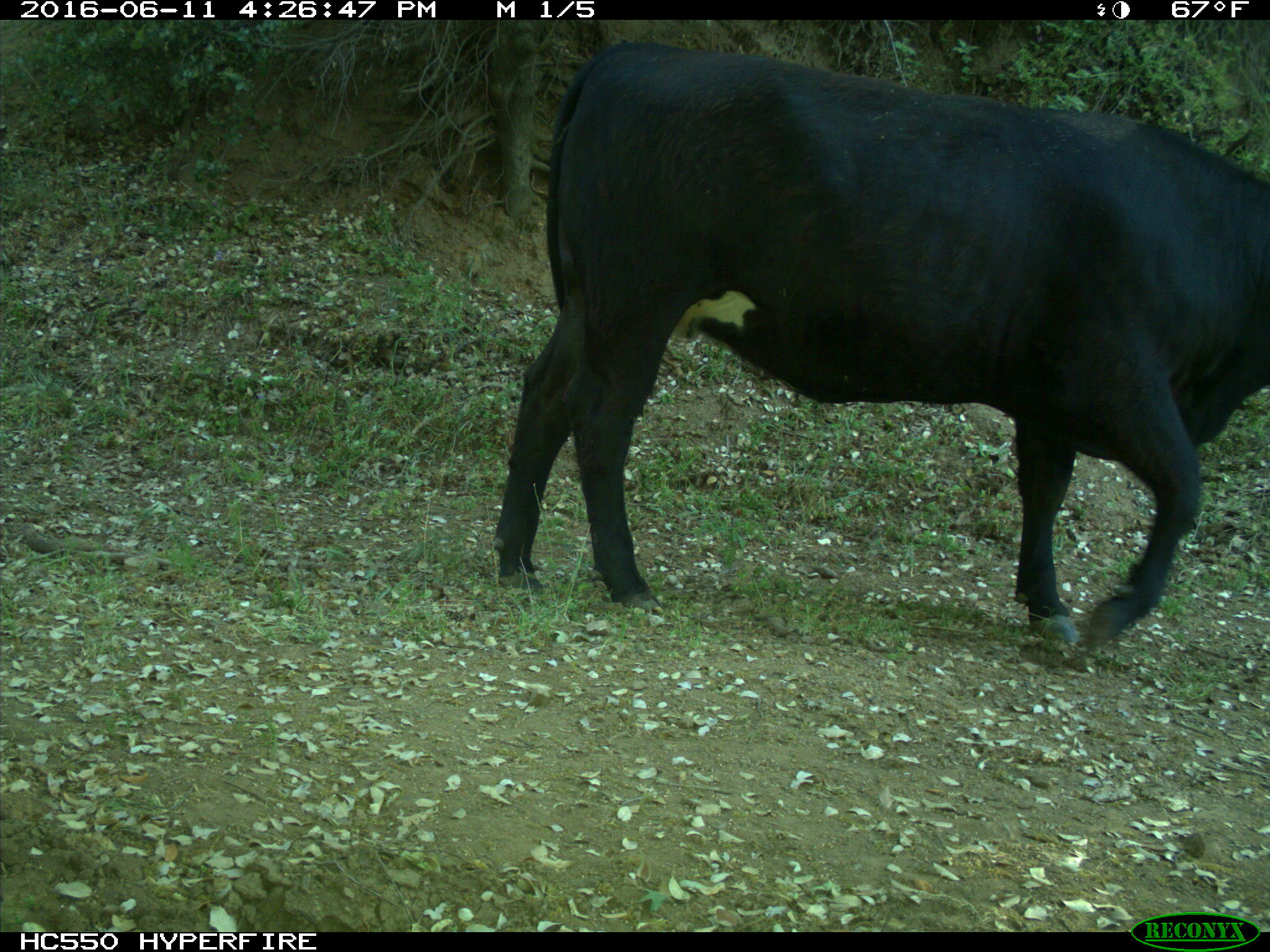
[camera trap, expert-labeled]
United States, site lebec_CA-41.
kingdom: Animalia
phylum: Chordata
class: Mammalia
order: Artiodactyla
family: Bovidae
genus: Bos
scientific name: Bos taurus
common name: domestic cow